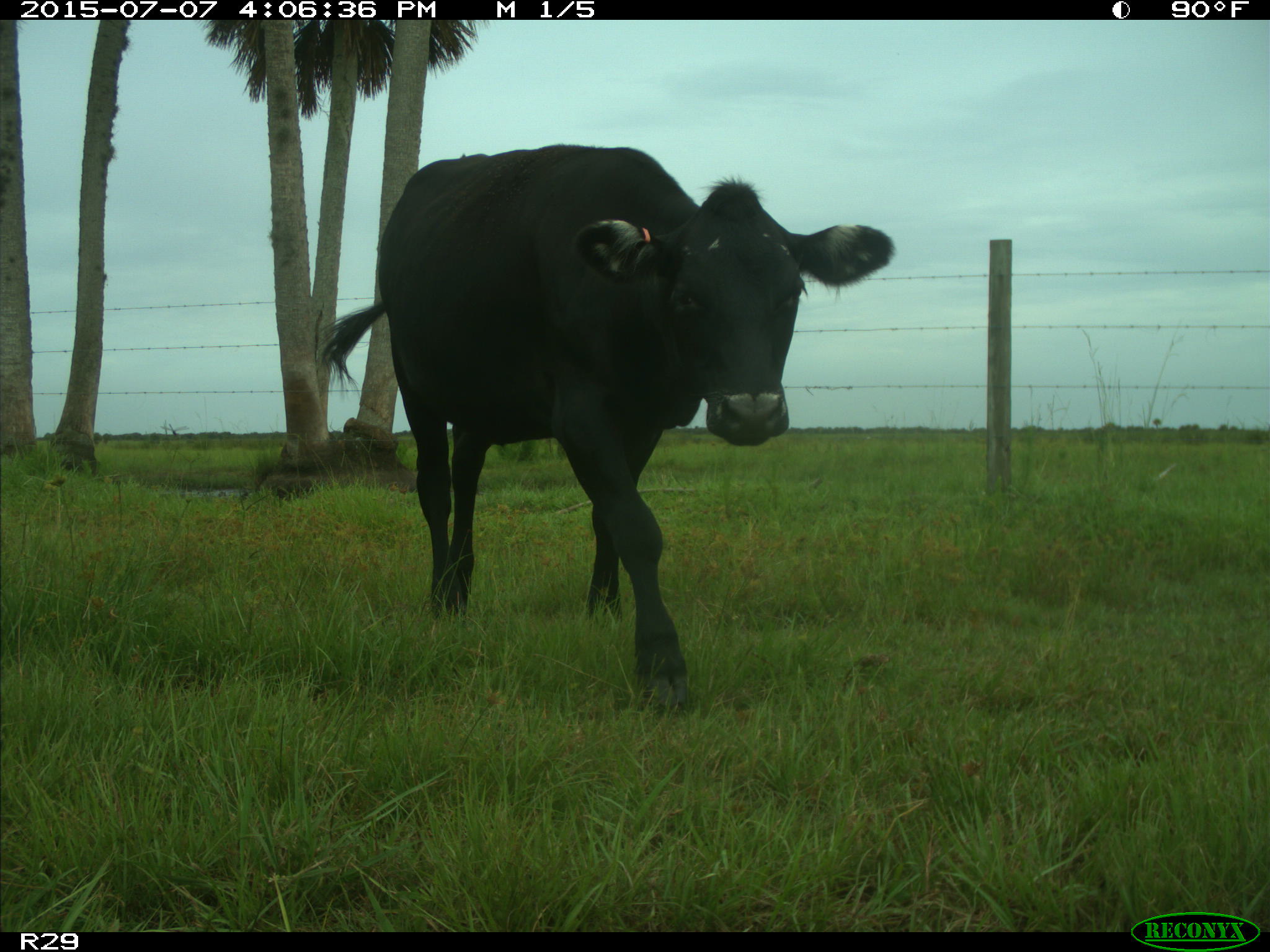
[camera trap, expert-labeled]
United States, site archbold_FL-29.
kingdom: Animalia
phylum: Chordata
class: Mammalia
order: Artiodactyla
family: Bovidae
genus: Bos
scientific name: Bos taurus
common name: domestic cow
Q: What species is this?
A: Bos taurus (domestic cow).